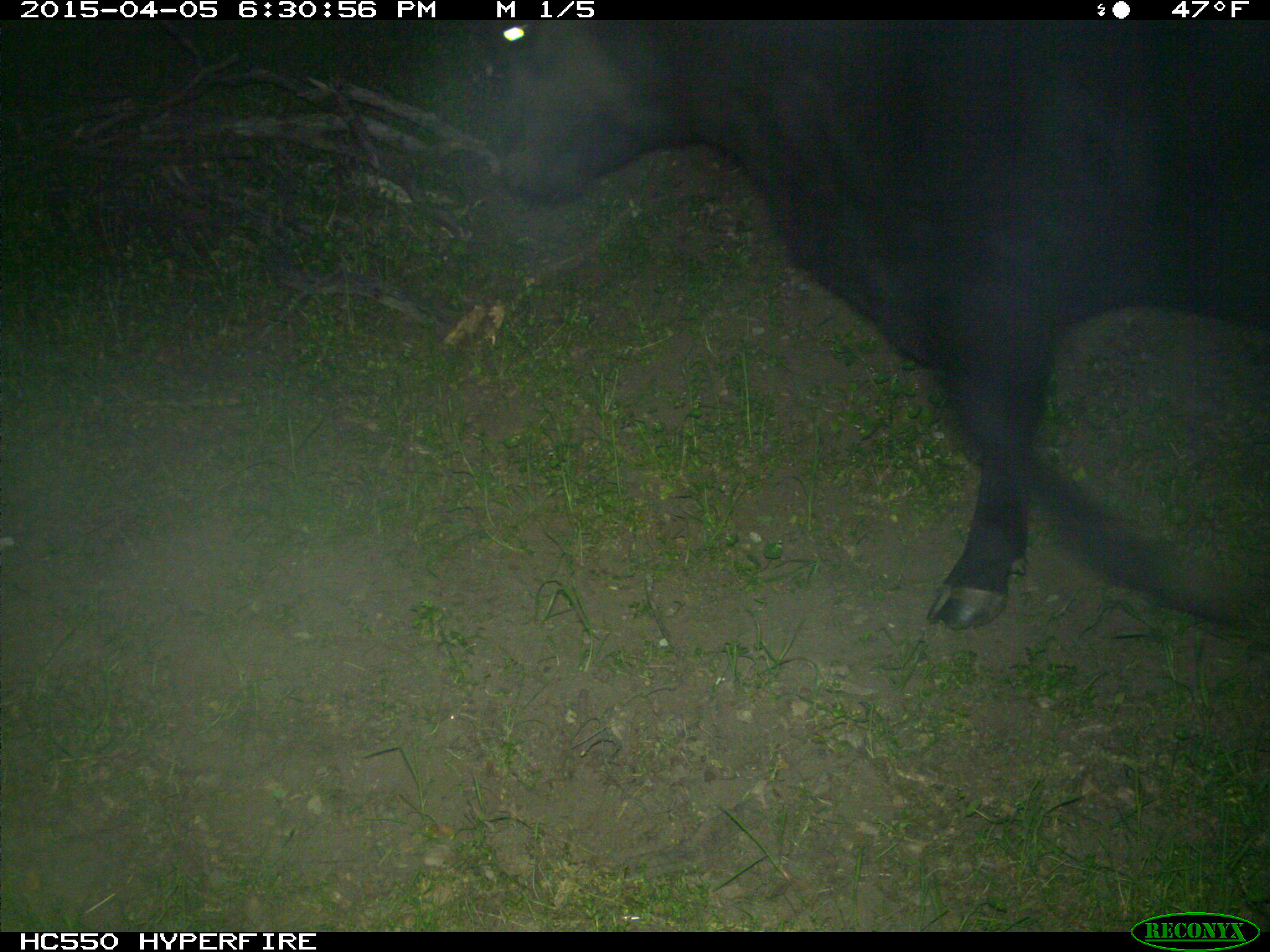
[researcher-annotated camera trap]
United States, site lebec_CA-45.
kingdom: Animalia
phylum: Chordata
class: Mammalia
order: Artiodactyla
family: Bovidae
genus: Bos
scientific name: Bos taurus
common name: domestic cow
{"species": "Bos taurus (domestic cow)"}